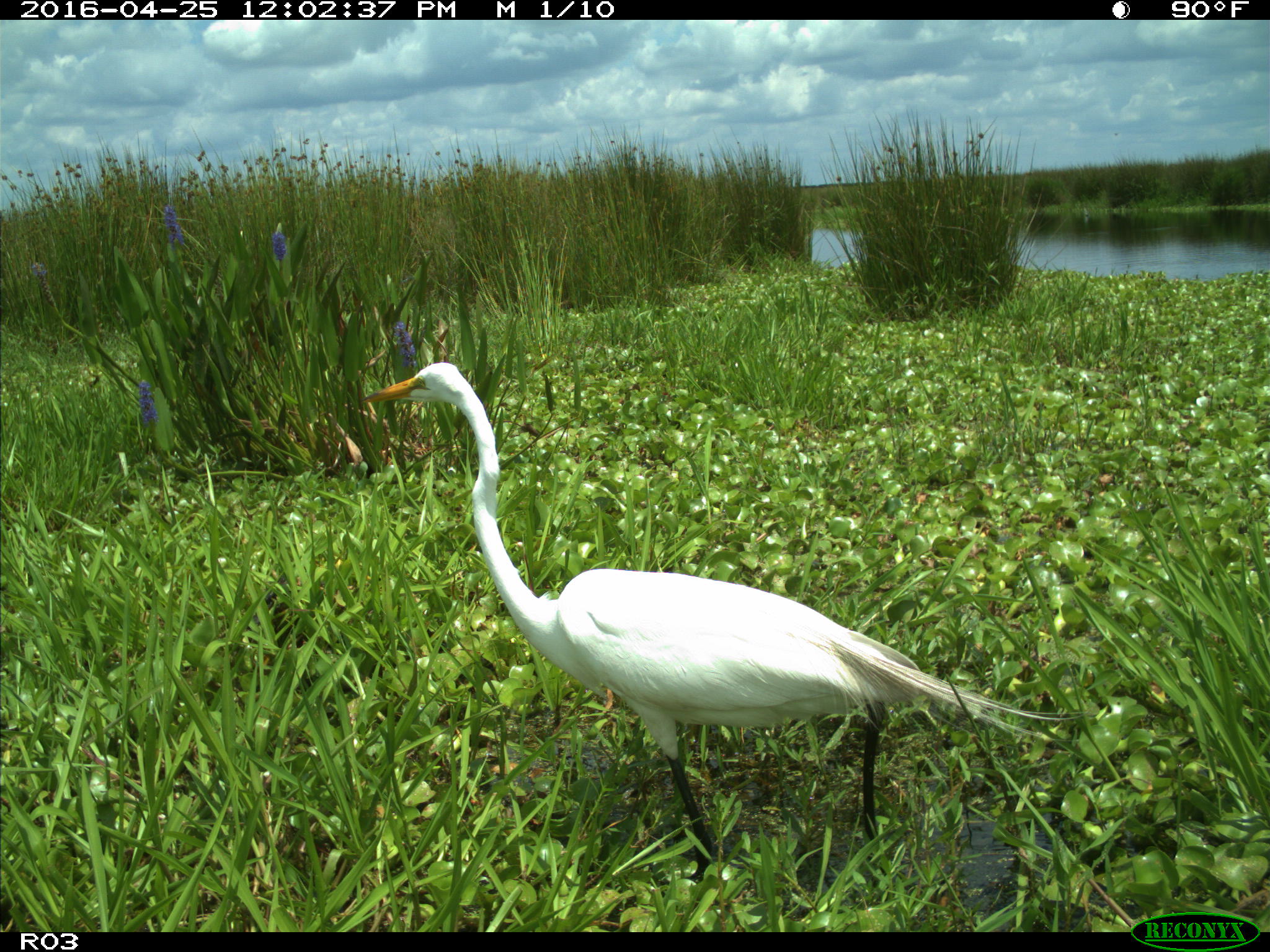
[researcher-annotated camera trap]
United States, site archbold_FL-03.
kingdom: Animalia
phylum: Chordata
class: Aves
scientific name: Aves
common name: birds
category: unidentified bird